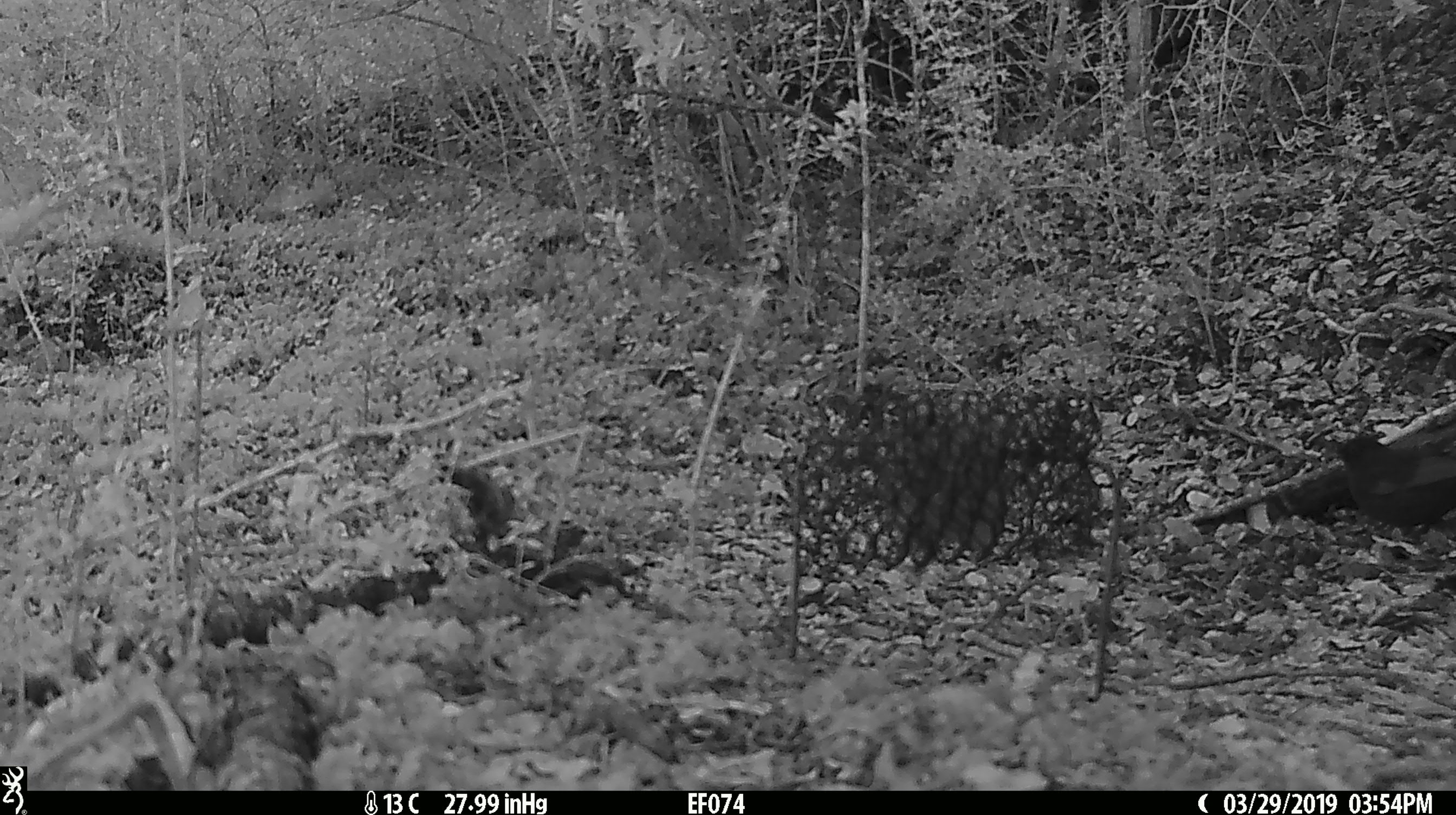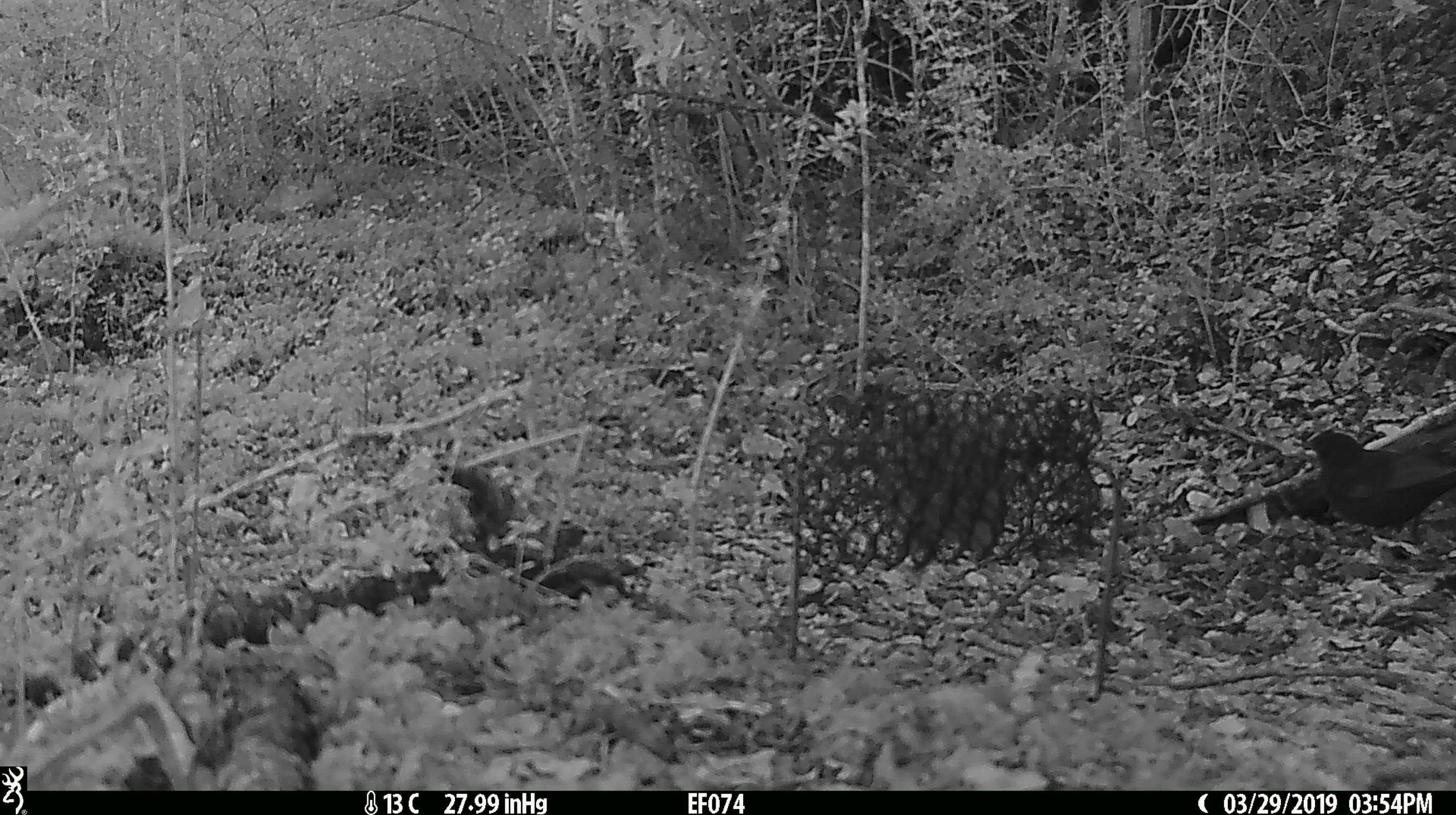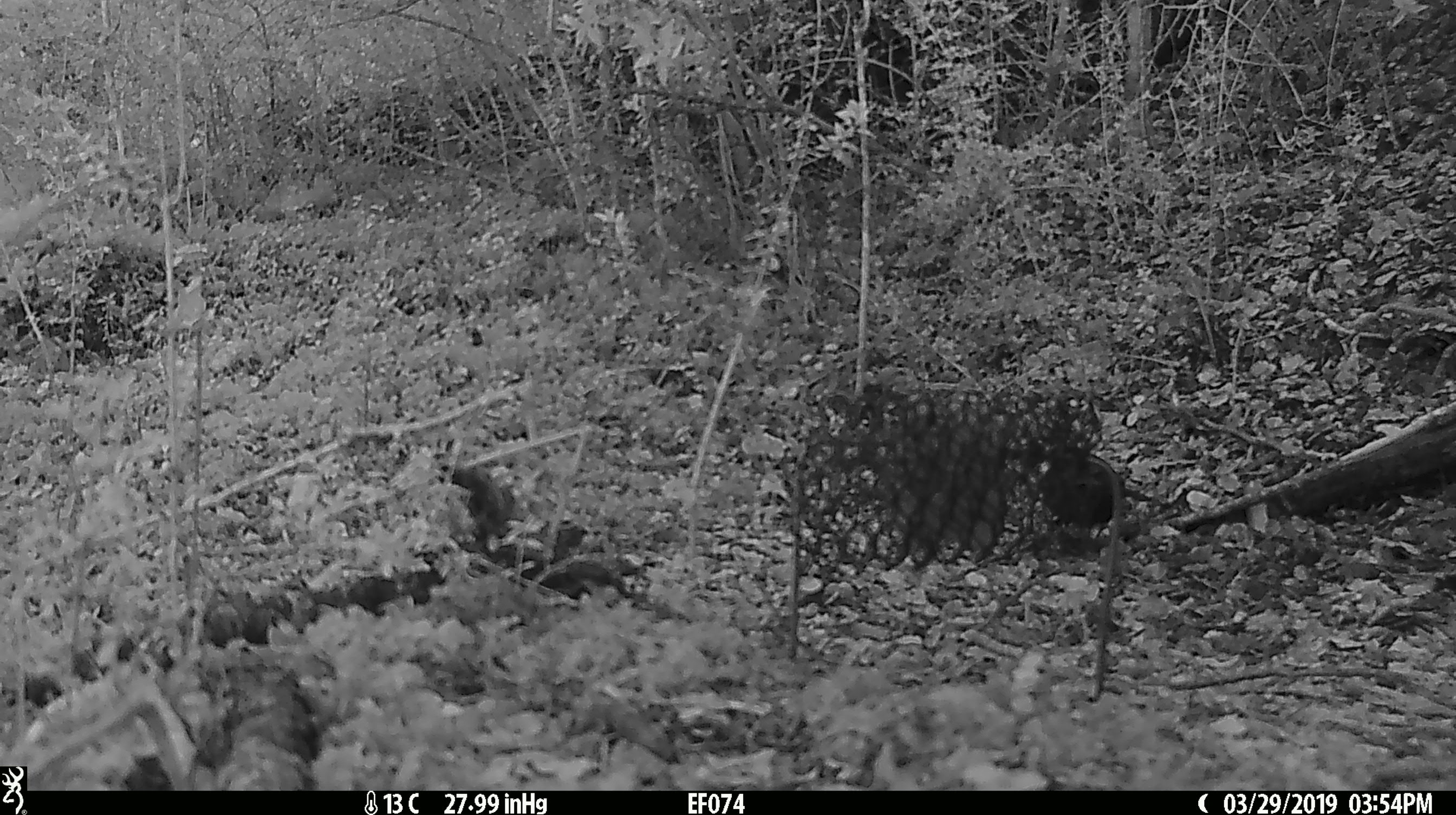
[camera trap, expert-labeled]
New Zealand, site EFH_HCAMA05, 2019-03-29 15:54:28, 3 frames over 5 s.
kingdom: Animalia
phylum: Chordata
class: Aves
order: Passeriformes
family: Turdidae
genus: Turdus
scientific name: Turdus merula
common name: eurasian blackbird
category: blackbird